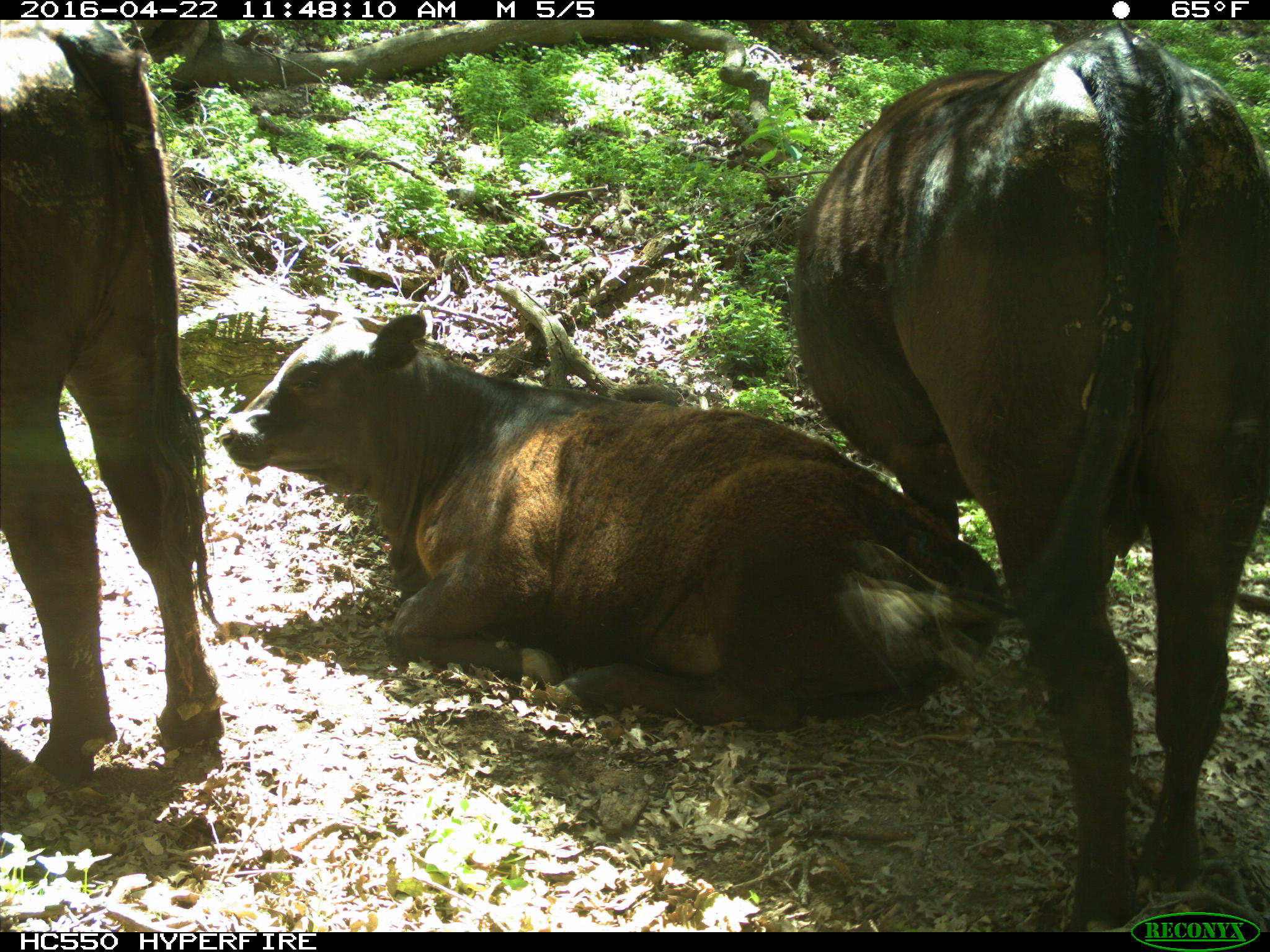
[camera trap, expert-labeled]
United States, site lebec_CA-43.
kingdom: Animalia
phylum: Chordata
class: Mammalia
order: Artiodactyla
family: Bovidae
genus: Bos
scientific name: Bos taurus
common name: domestic cow